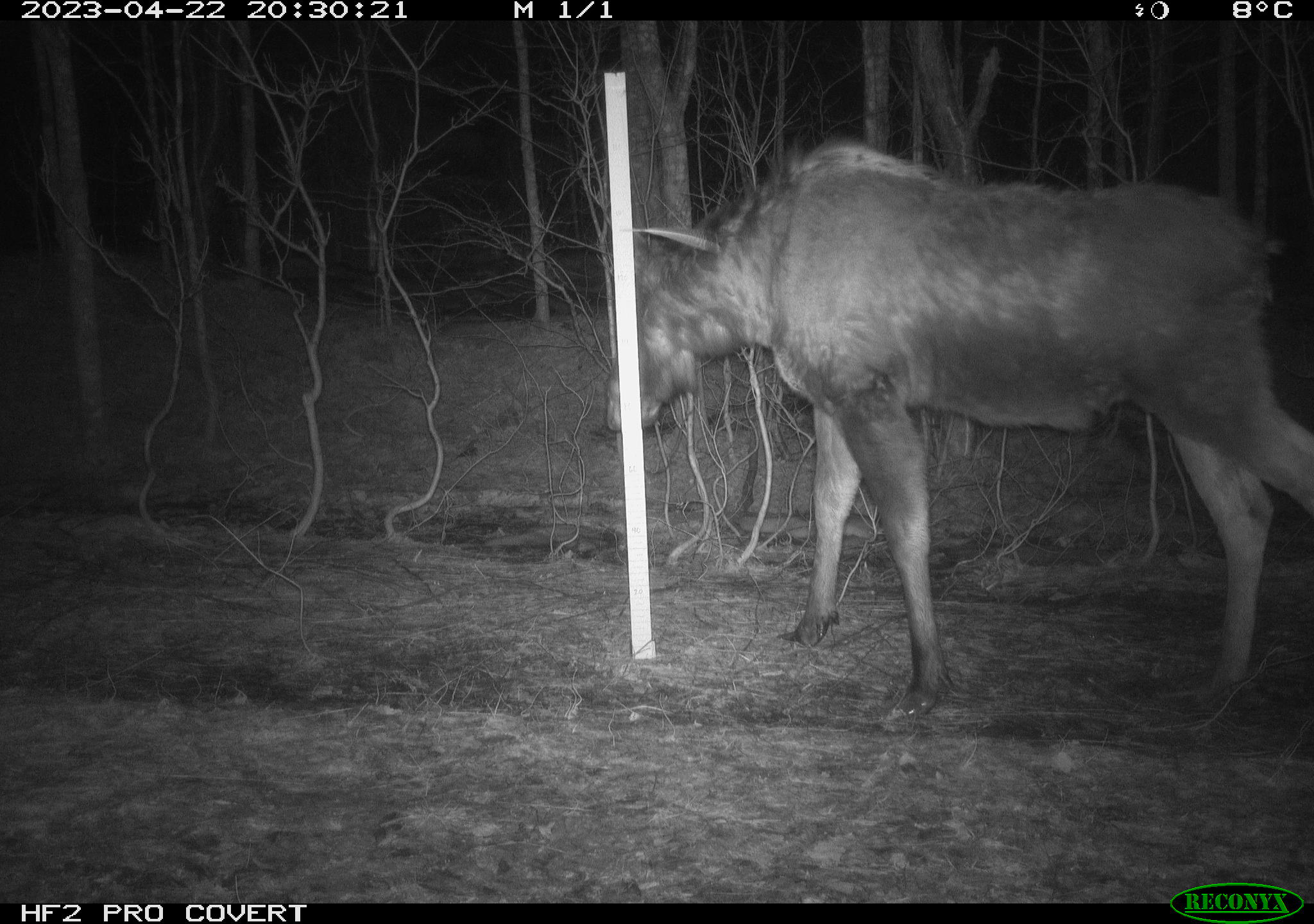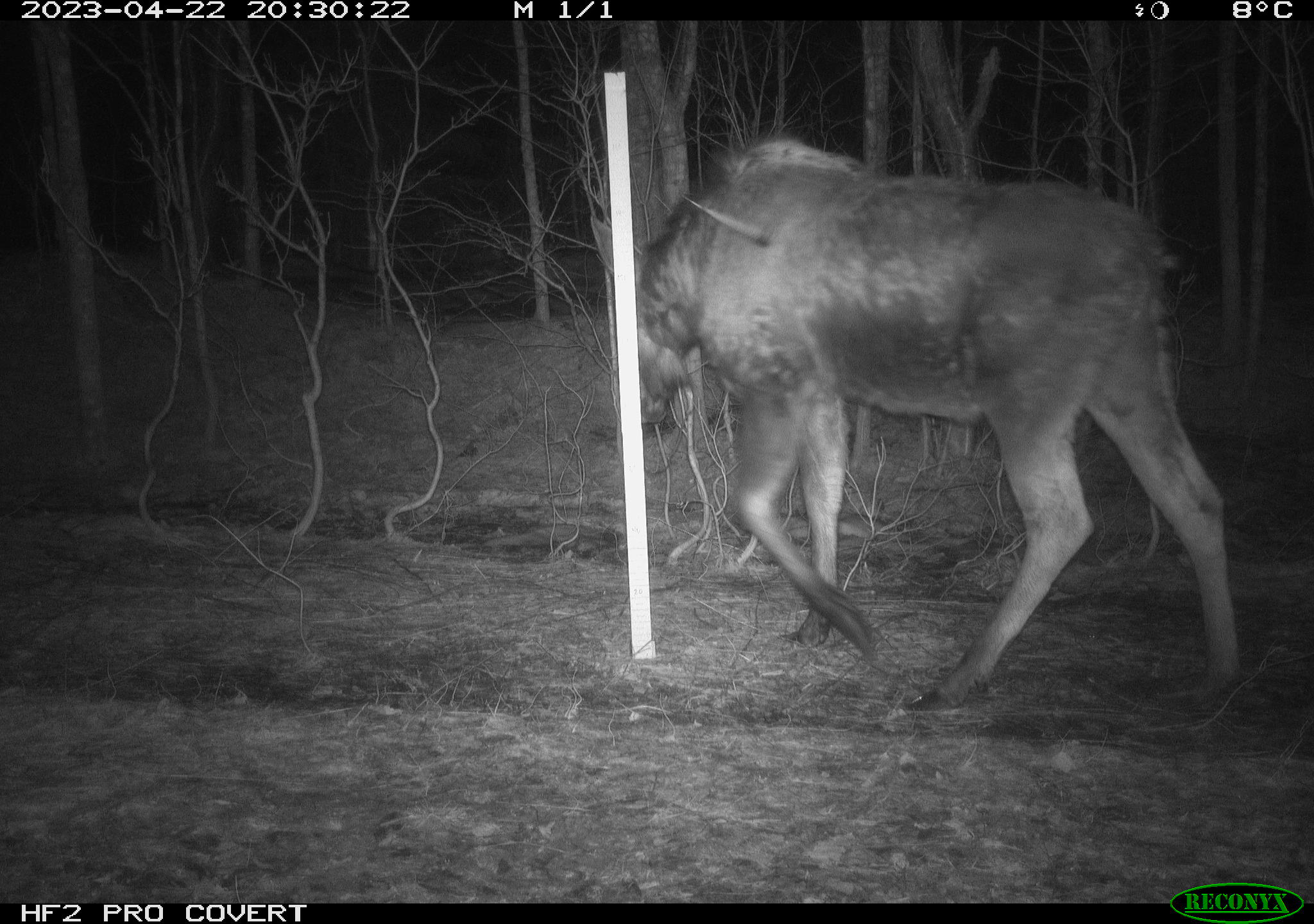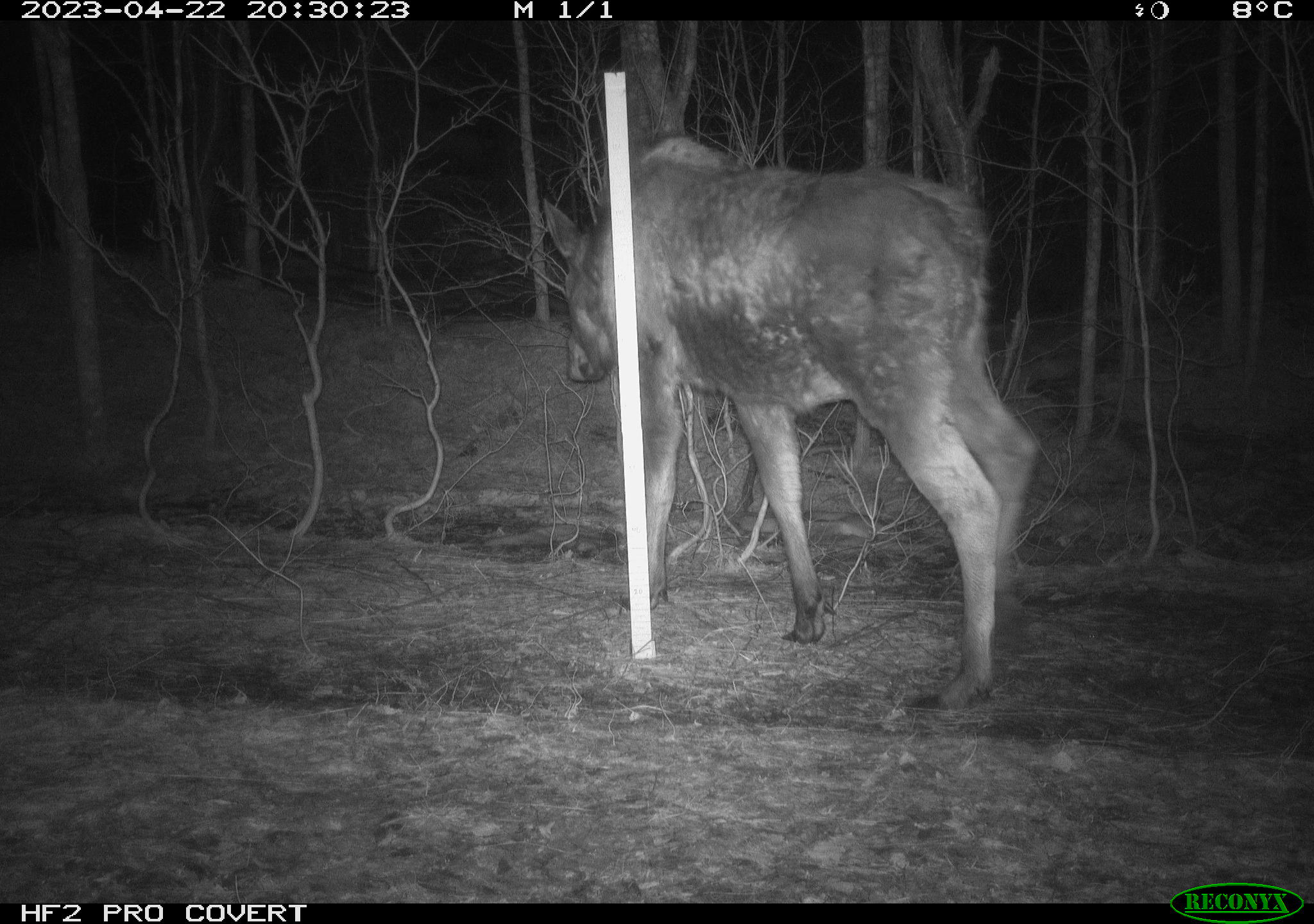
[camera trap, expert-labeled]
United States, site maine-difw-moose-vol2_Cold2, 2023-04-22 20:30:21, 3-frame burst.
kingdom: Animalia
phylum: Chordata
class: Mammalia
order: Artiodactyla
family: Cervidae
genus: Alces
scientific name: Alces alces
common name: moose